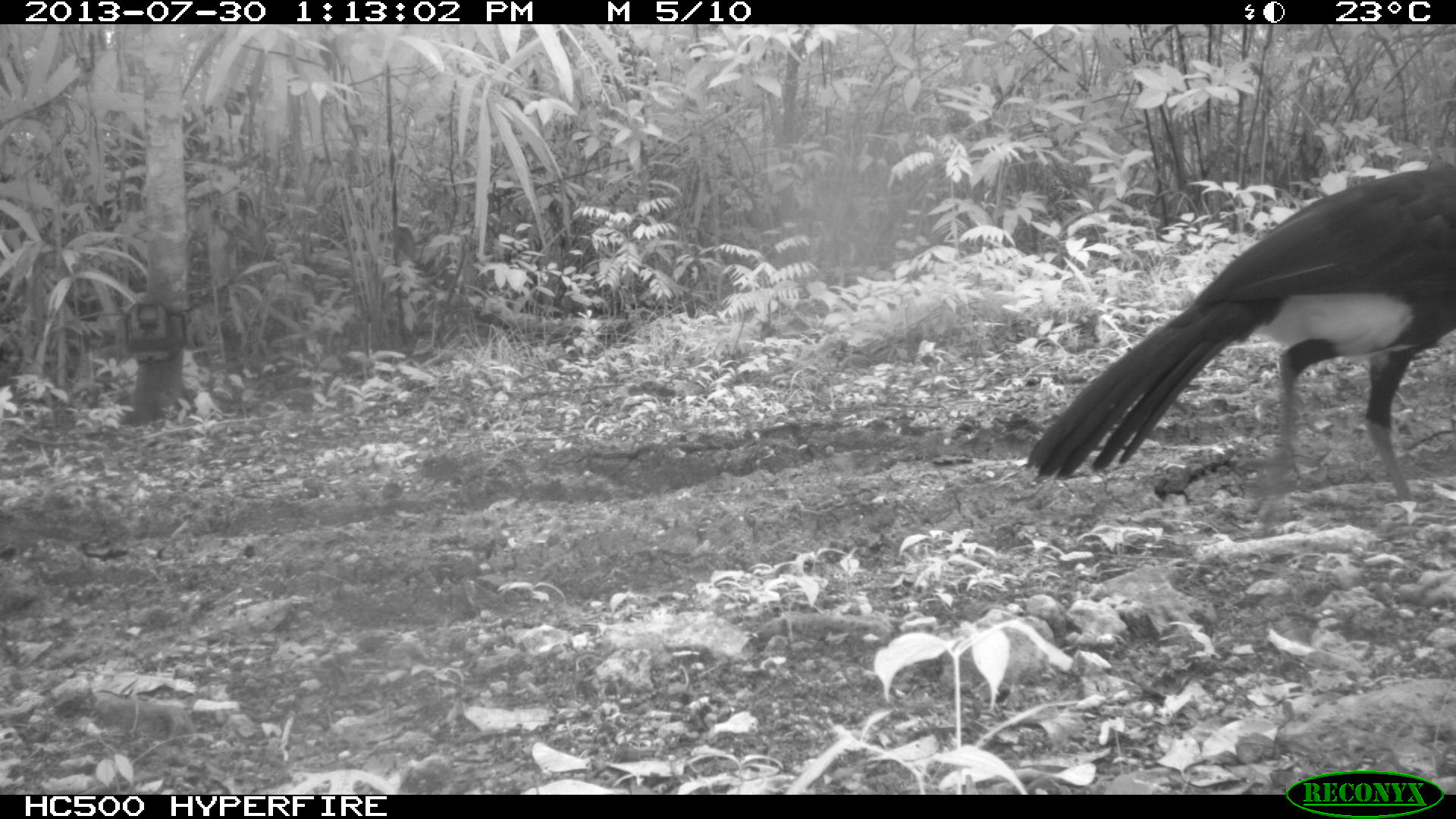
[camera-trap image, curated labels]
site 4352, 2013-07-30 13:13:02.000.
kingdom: Animalia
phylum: Chordata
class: Aves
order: Galliformes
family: Cracidae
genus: Crax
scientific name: Crax rubra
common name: great curassow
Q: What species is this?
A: Crax rubra (great curassow).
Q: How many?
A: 1.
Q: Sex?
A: Male.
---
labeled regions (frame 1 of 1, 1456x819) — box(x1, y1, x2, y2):
crax rubra: box(1027, 161, 1456, 530)